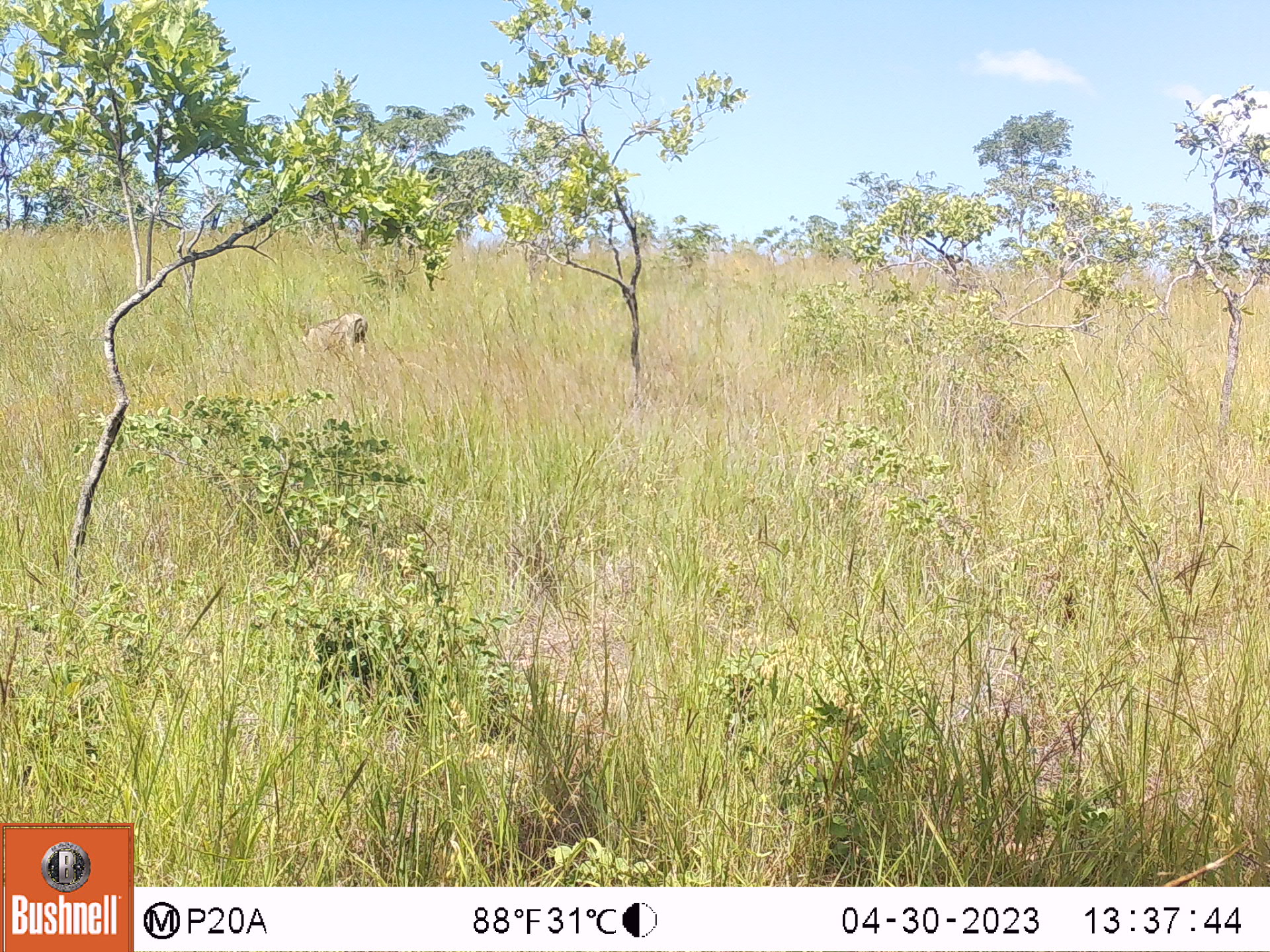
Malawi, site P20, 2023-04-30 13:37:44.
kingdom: Animalia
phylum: Chordata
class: Mammalia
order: Primates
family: Cercopithecidae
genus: Papio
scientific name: Papio cynocephalus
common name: yellow baboon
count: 1